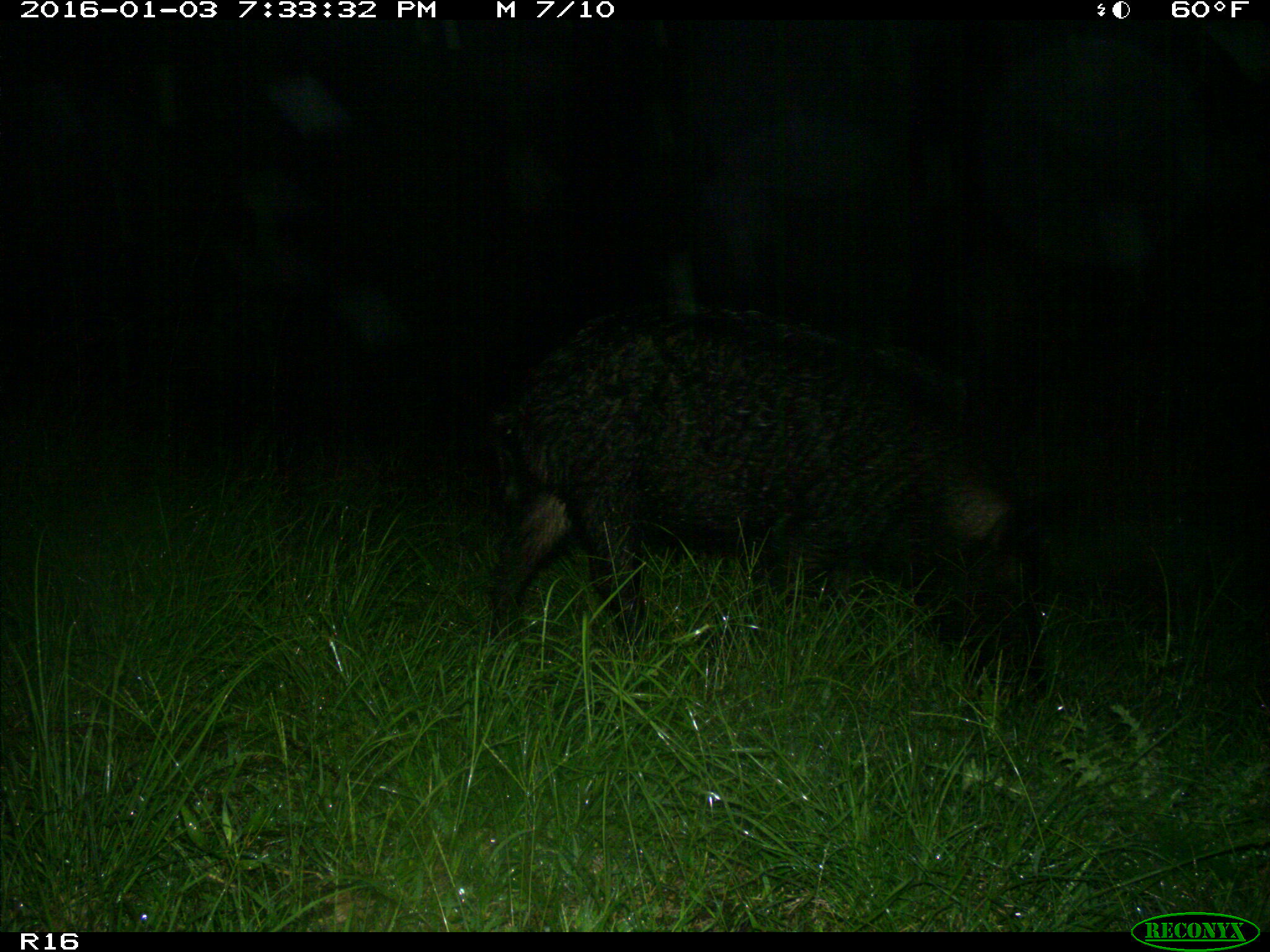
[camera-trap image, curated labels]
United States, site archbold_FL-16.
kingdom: Animalia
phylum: Chordata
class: Mammalia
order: Artiodactyla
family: Suidae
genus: Sus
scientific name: Sus scrofa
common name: wild boar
Sus scrofa (wild boar).